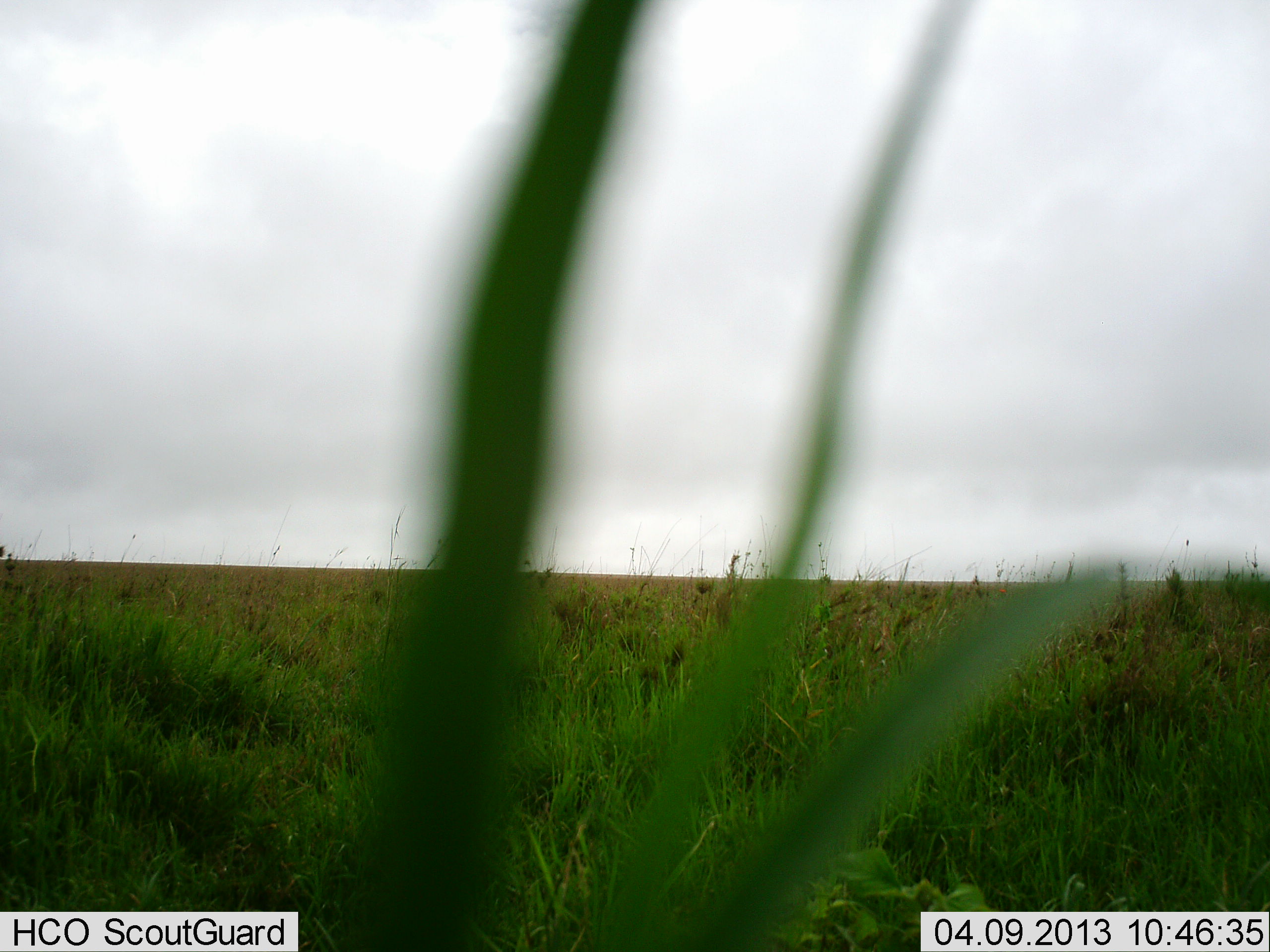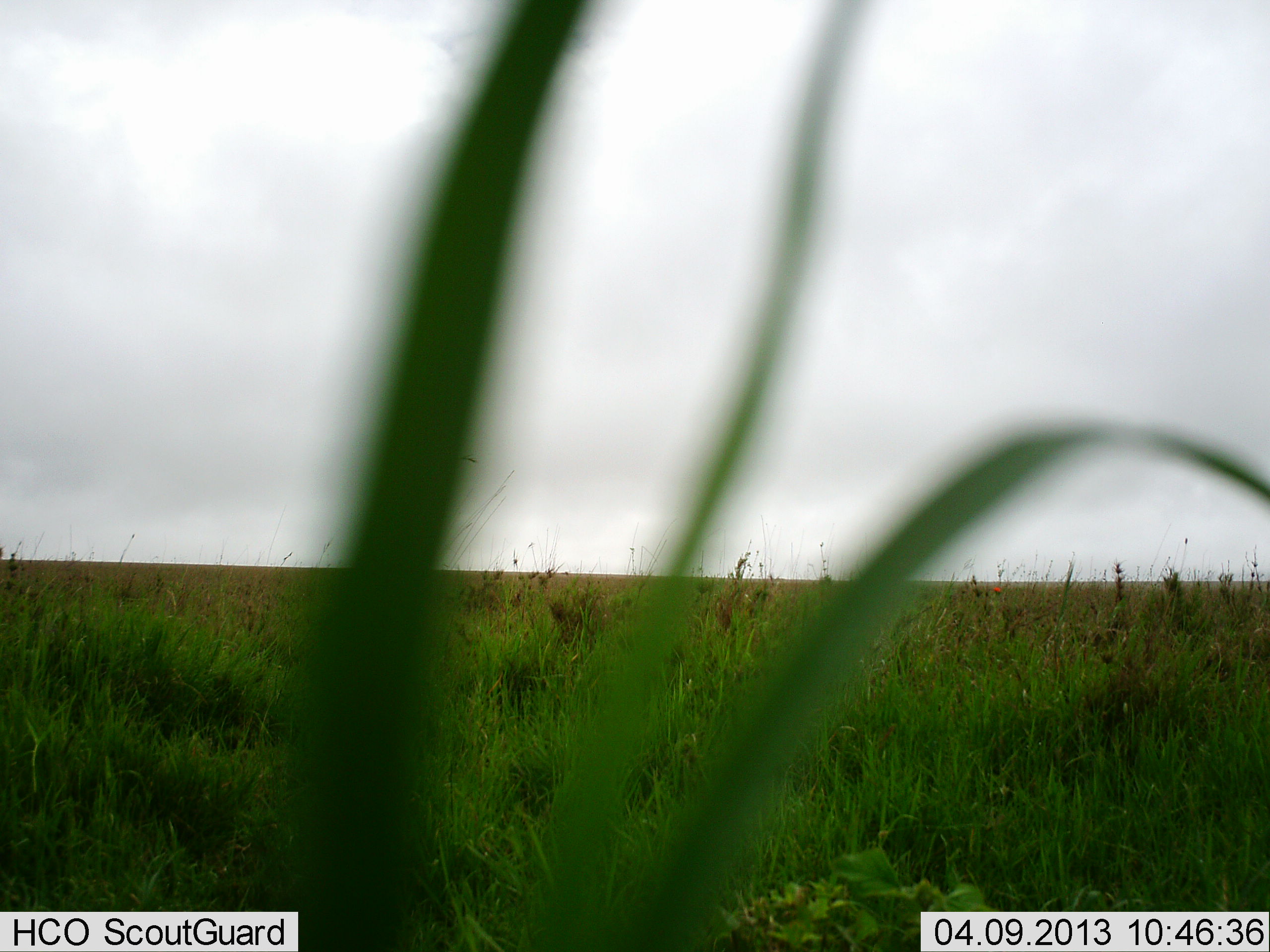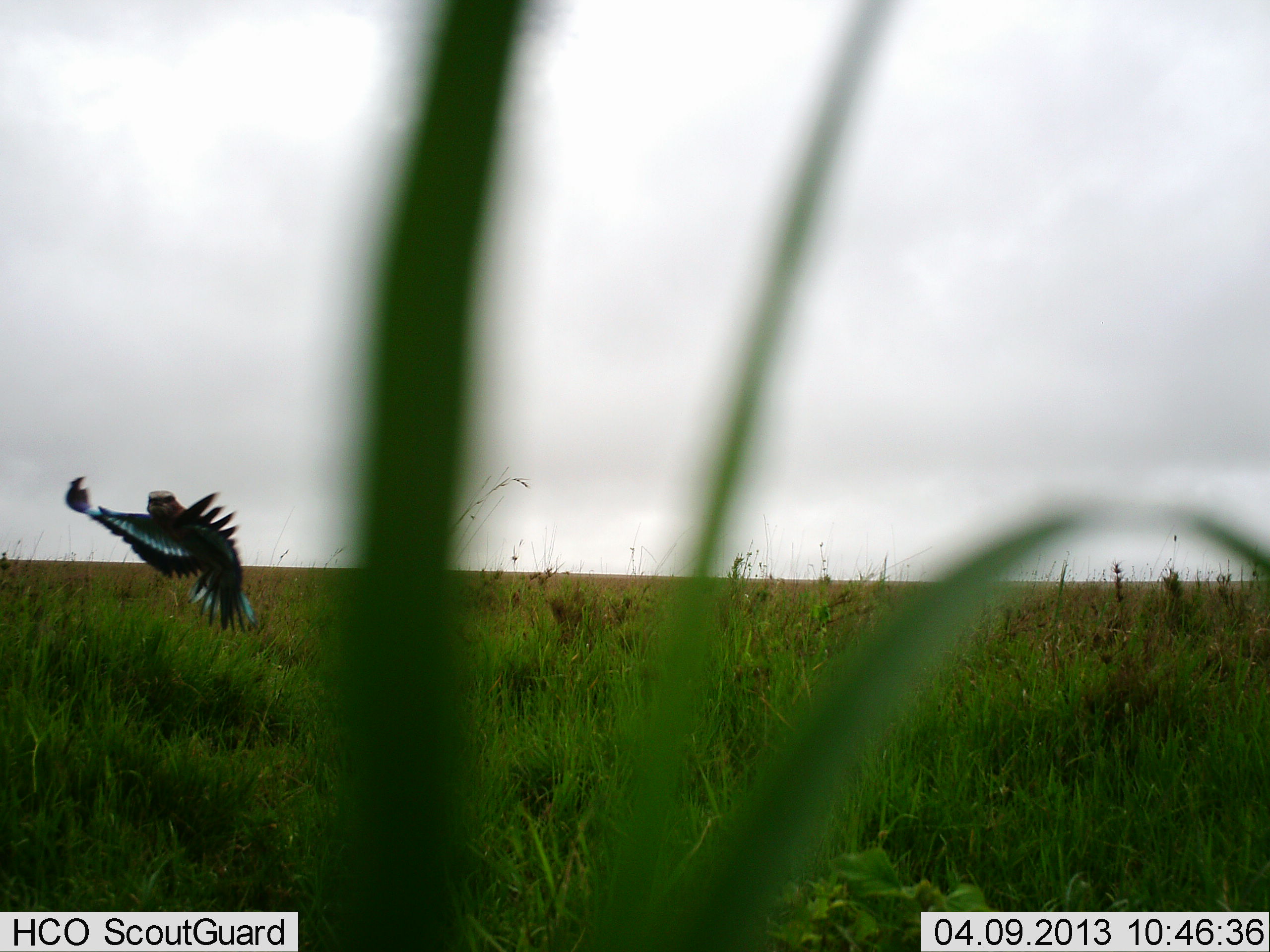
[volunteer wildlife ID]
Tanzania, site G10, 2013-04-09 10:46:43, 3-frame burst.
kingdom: Animalia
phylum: Chordata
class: Aves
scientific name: Aves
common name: bird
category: otherbird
Otherbird (bird) (Aves), count 1. Behavior (volunteer vote fractions): standing 0%, resting 0%, moving 100%, interacting 0%. Young present (vote fraction): 0%. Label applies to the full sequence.